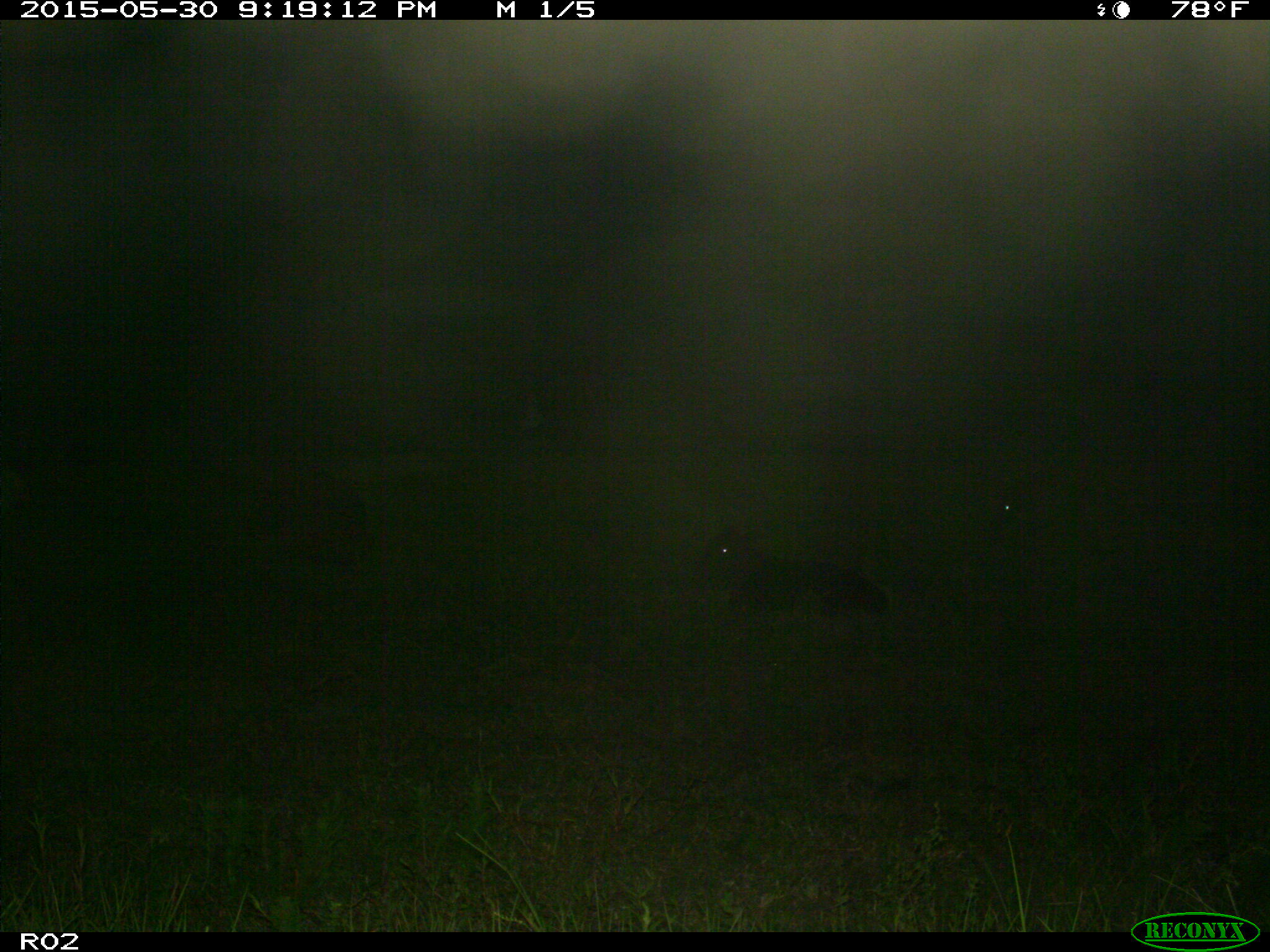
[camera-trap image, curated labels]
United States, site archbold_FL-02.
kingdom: Animalia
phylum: Chordata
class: Mammalia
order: Artiodactyla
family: Bovidae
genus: Bos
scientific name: Bos taurus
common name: domestic cow